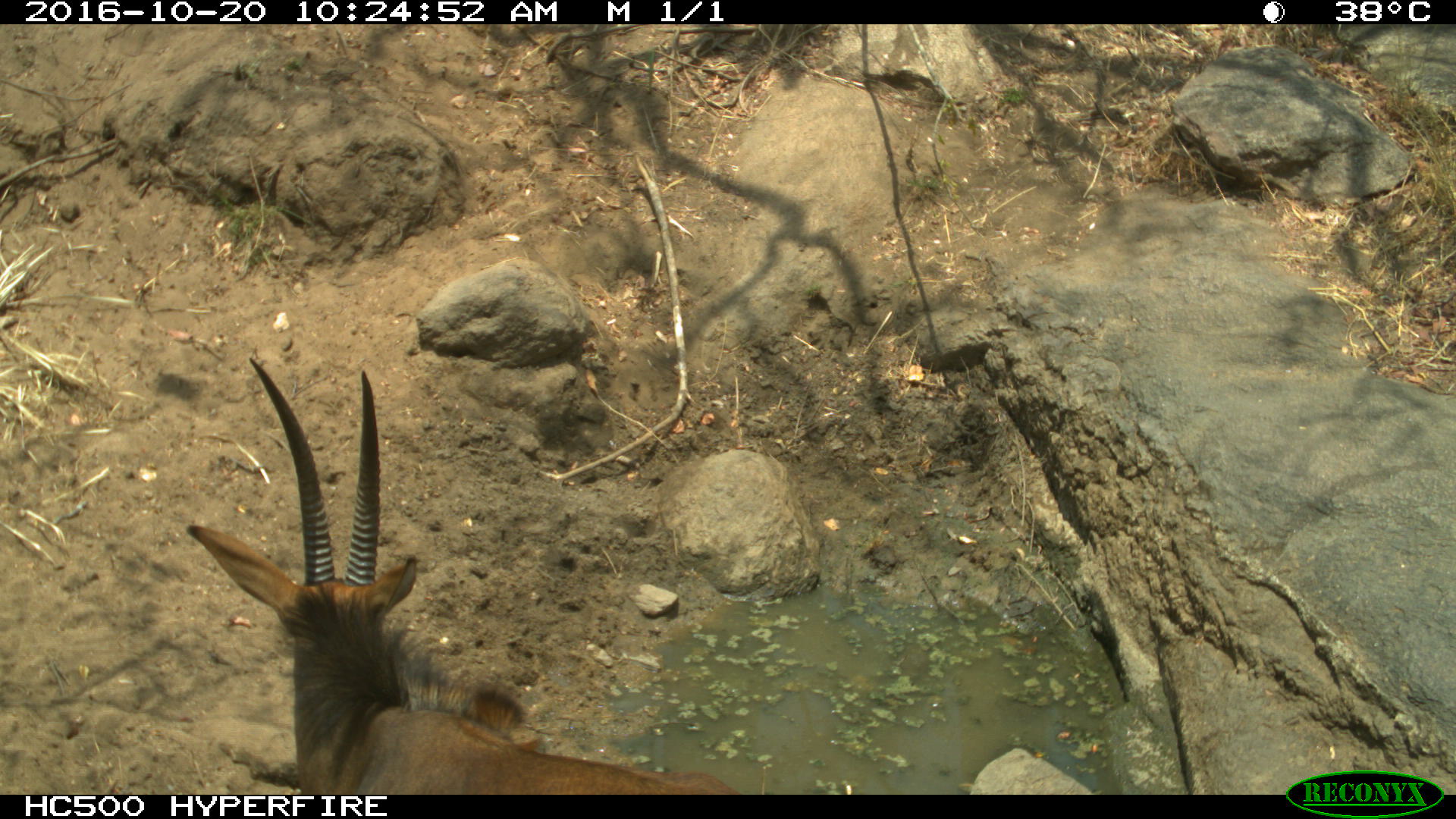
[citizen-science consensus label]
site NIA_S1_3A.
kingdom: Animalia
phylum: Chordata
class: Mammalia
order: Artiodactyla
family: Bovidae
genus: Hippotragus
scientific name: Hippotragus niger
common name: sable antelope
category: sable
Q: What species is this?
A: Sable (sable antelope) (Hippotragus niger).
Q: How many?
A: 1.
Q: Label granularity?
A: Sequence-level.